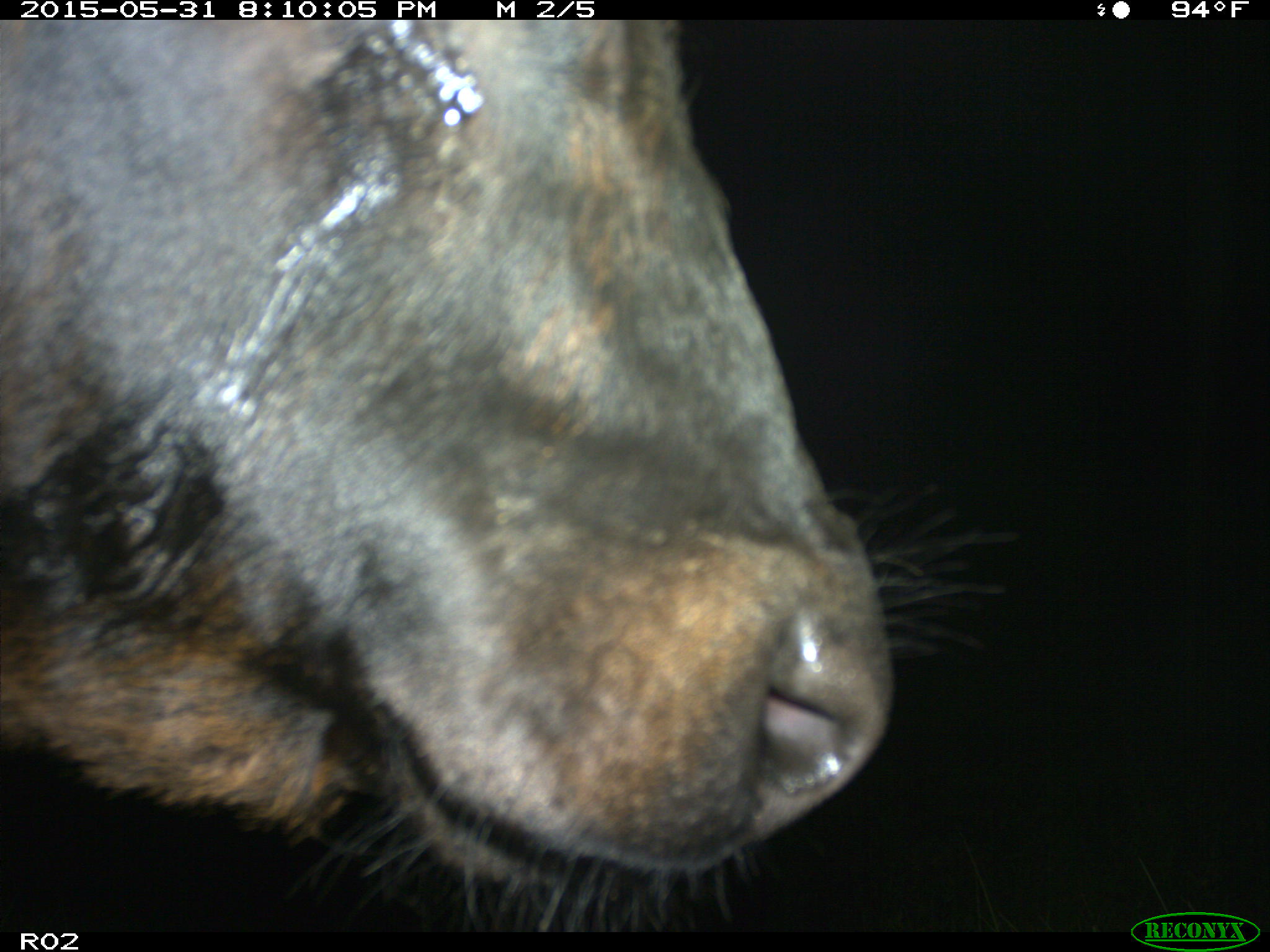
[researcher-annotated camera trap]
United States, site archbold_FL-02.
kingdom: Animalia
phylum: Chordata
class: Mammalia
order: Artiodactyla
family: Bovidae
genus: Bos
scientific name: Bos taurus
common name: domestic cow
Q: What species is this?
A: Bos taurus (domestic cow).